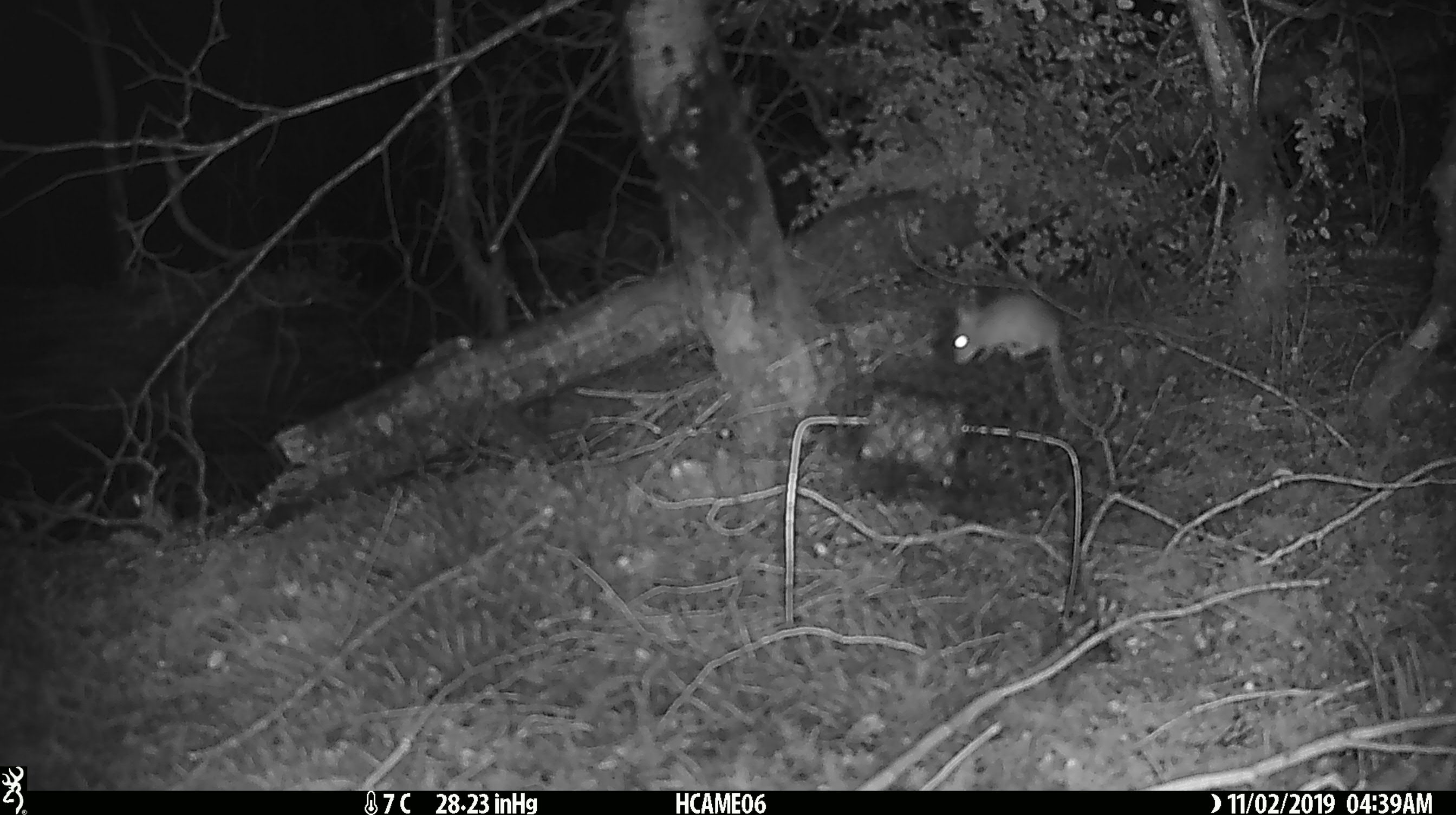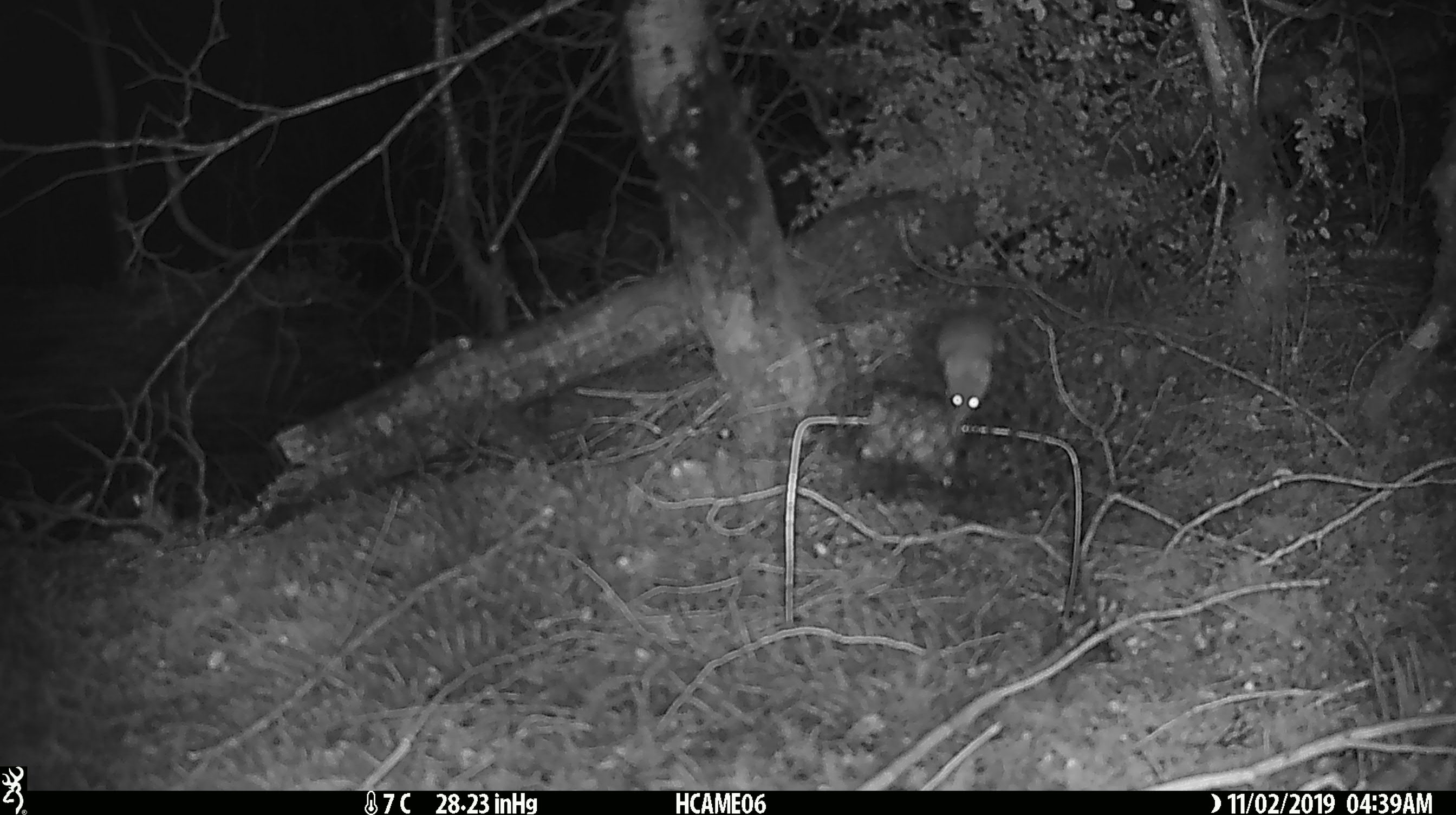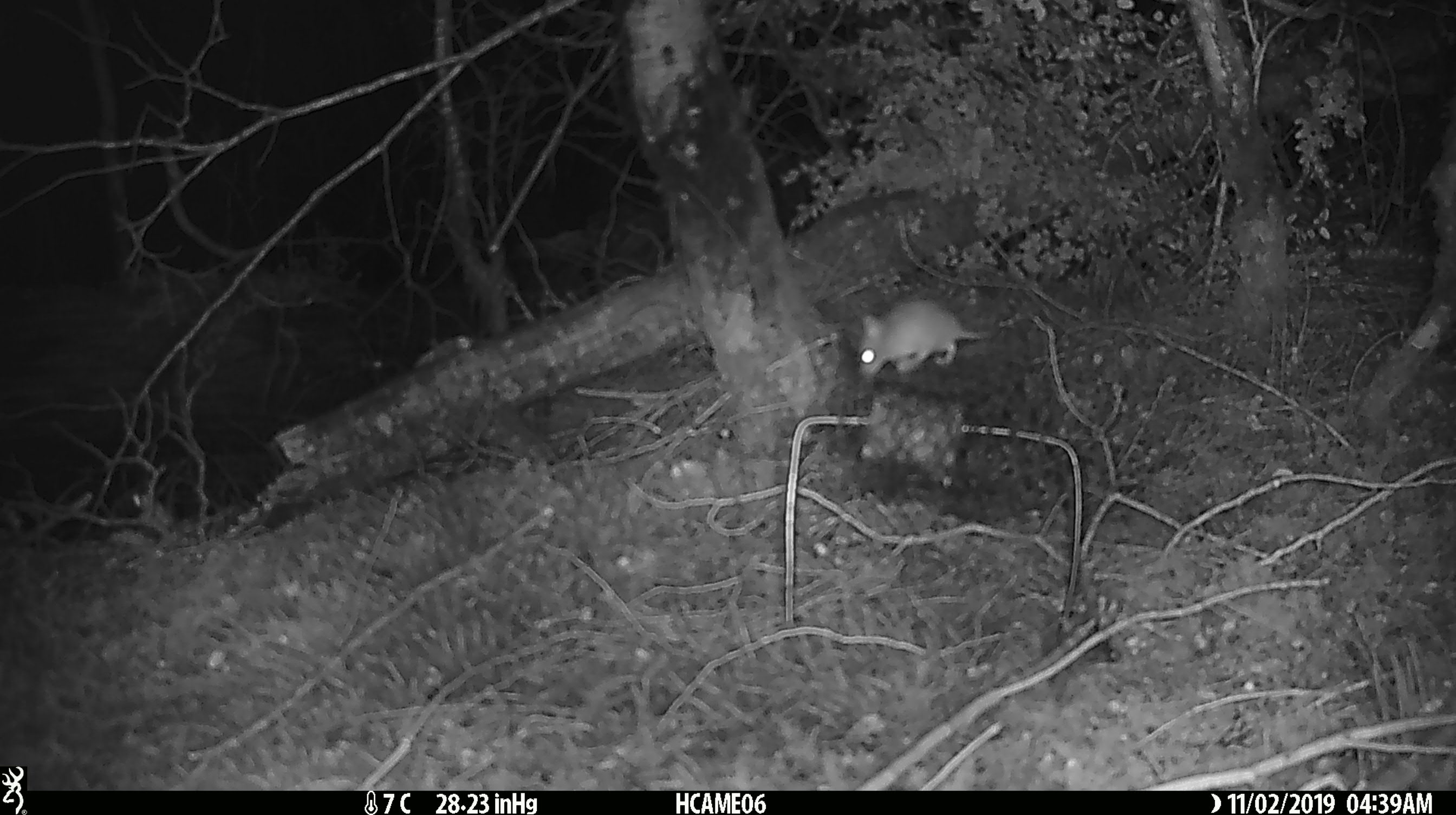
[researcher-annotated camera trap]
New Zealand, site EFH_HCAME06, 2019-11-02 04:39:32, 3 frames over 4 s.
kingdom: Animalia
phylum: Chordata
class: Mammalia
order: Rodentia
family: Muridae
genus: Mus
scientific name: Mus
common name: mouse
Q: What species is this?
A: Mouse (Mus).